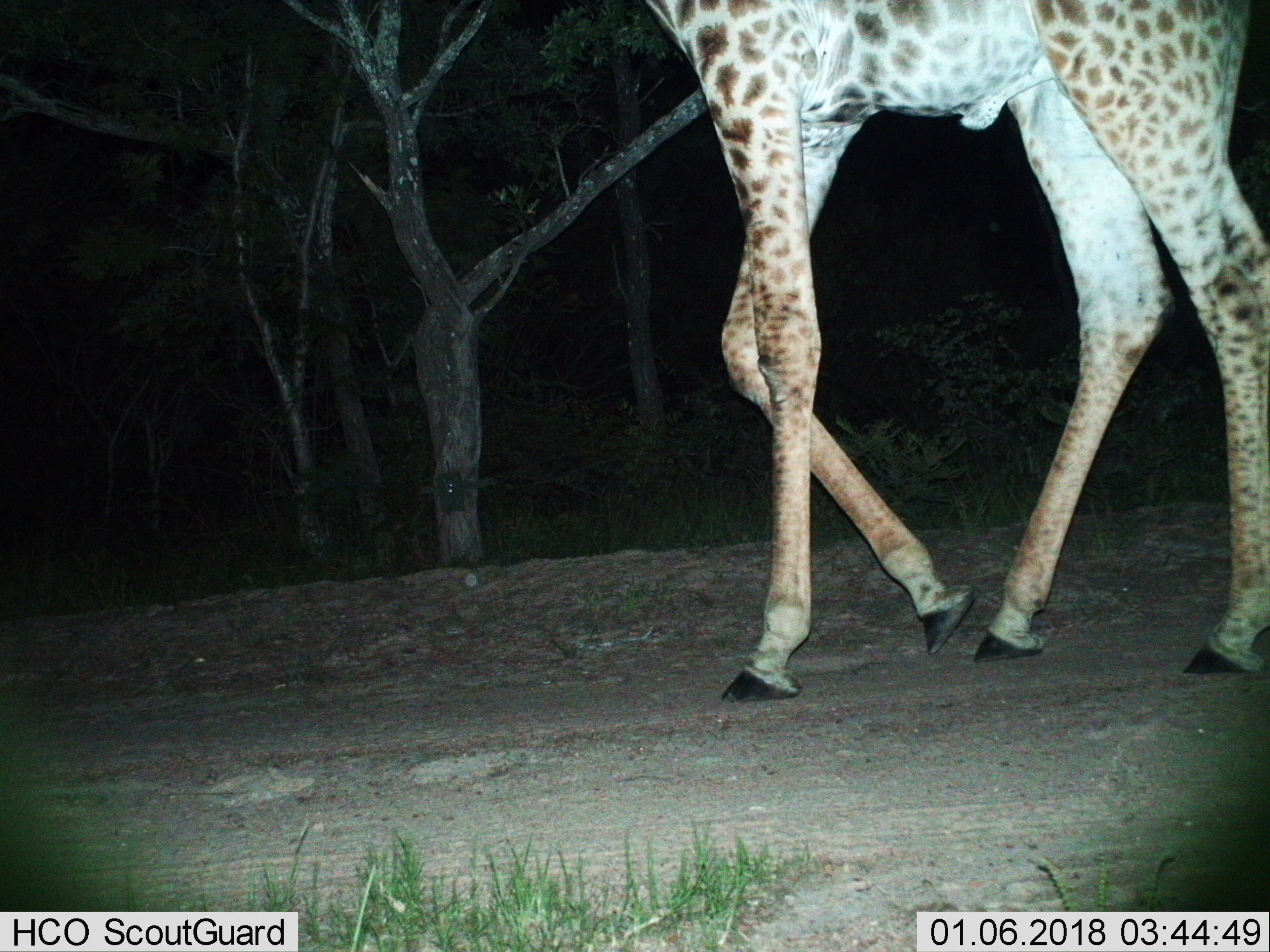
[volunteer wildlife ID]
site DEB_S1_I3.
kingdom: Animalia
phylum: Chordata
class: Mammalia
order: Artiodactyla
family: Giraffidae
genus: Giraffa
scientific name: Giraffa camelopardalis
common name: giraffe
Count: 1.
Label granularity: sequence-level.